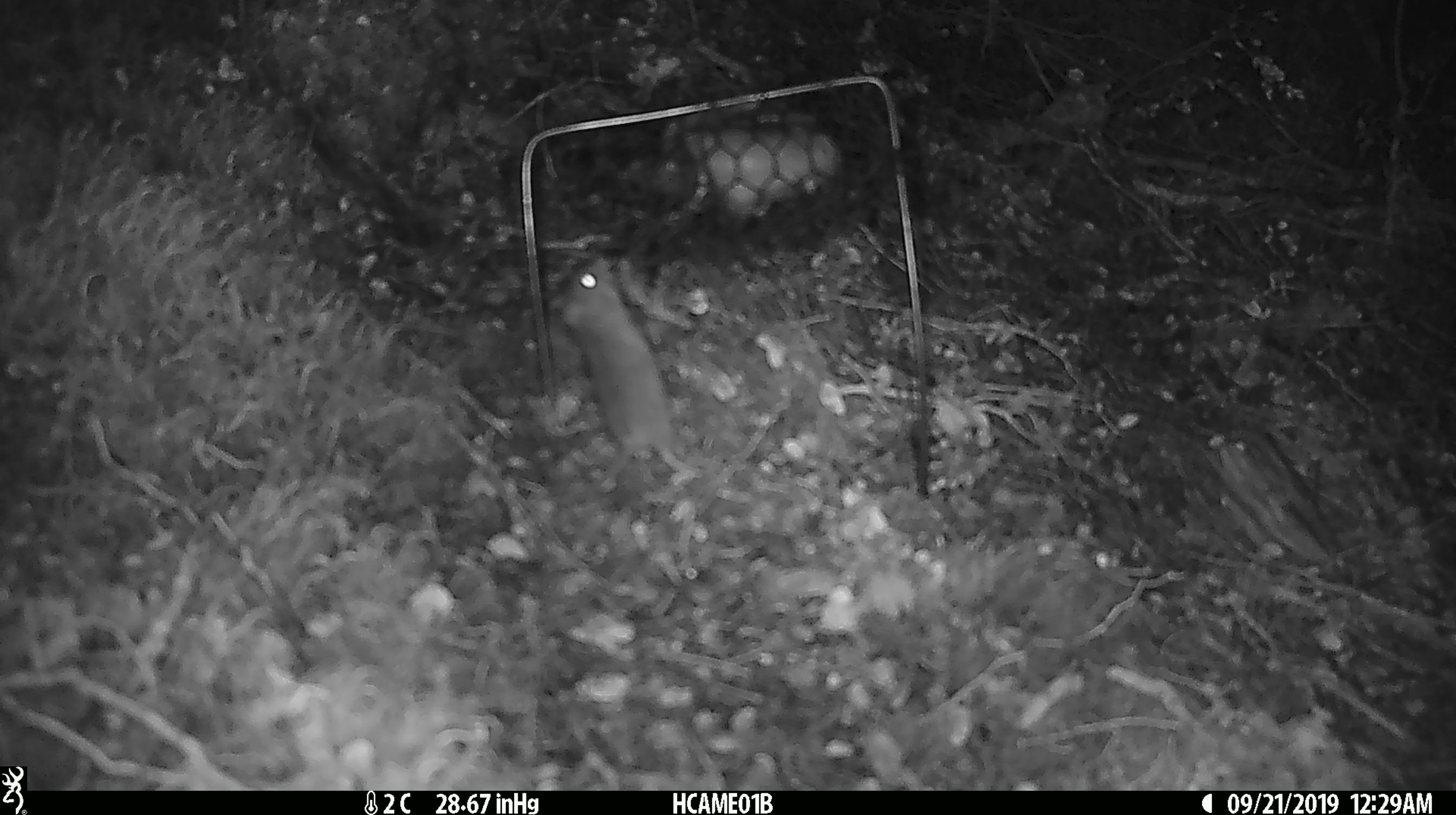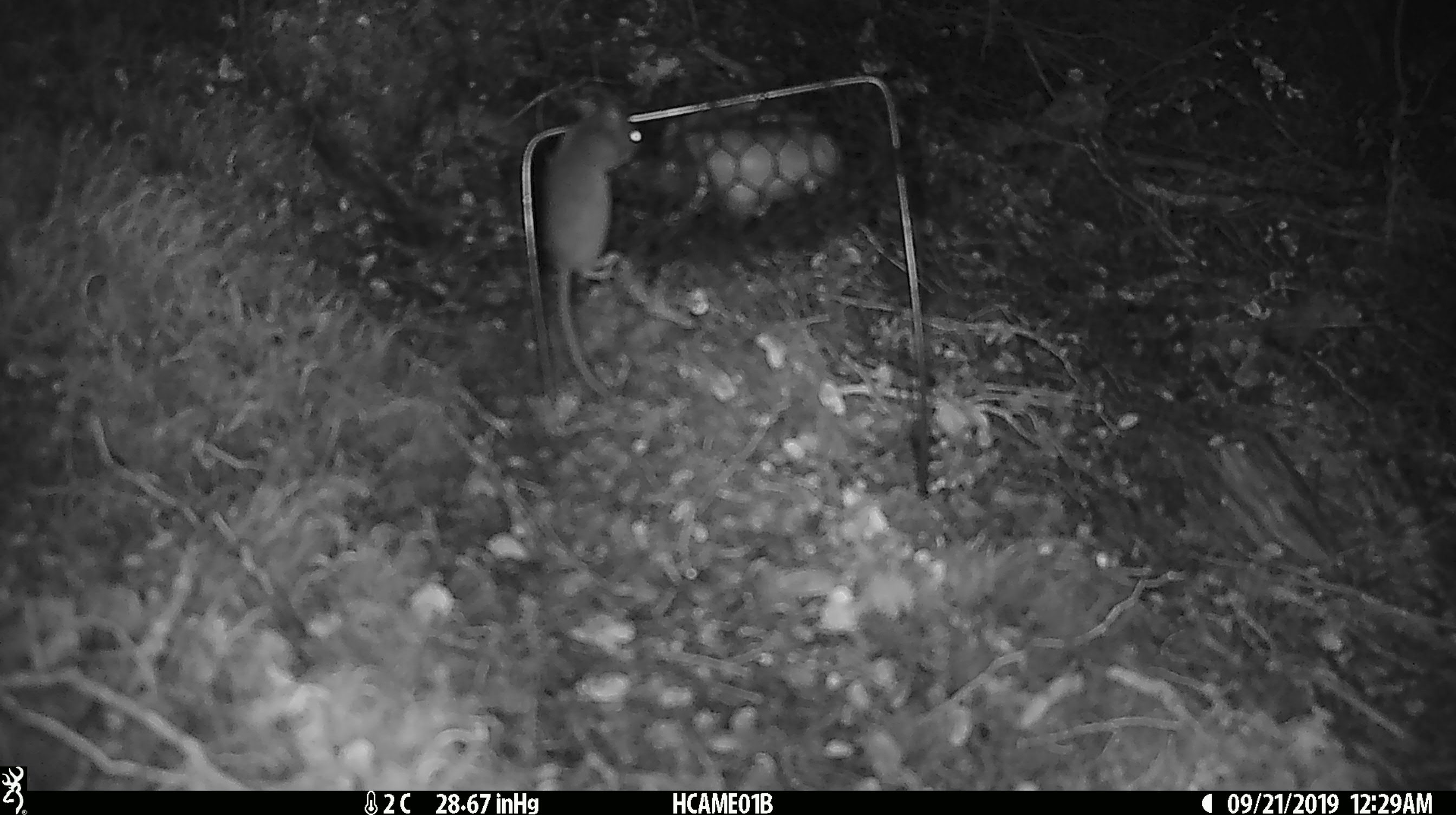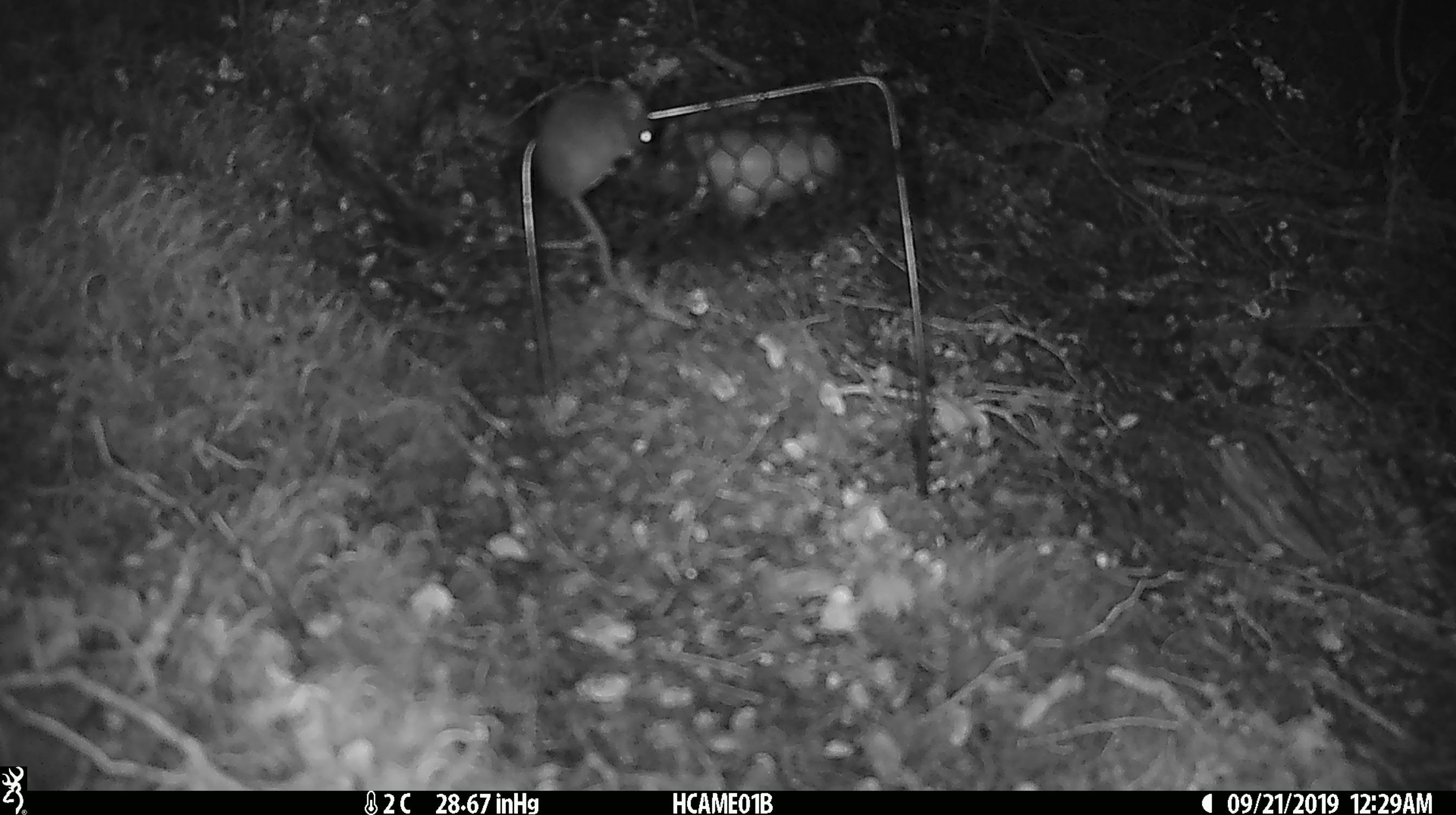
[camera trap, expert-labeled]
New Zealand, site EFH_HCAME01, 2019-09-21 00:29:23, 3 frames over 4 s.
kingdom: Animalia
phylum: Chordata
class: Mammalia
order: Rodentia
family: Muridae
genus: Mus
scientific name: Mus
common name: mouse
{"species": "mouse (Mus)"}